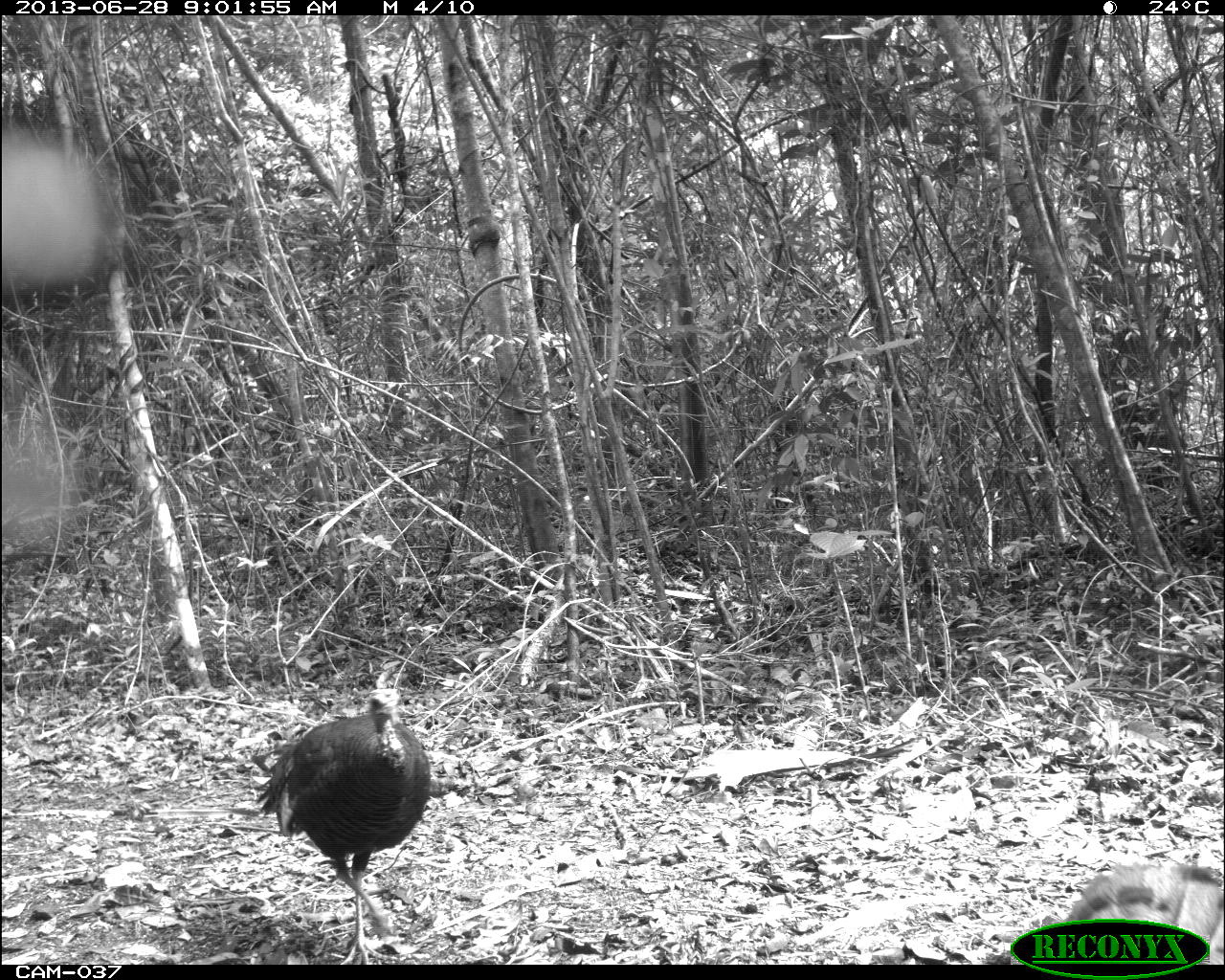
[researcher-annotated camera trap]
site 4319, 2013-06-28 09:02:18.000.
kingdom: Animalia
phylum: Chordata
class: Aves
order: Galliformes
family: Phasianidae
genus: Meleagris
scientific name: Meleagris ocellata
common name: ocellated turkey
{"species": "Meleagris ocellata (ocellated turkey)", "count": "2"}